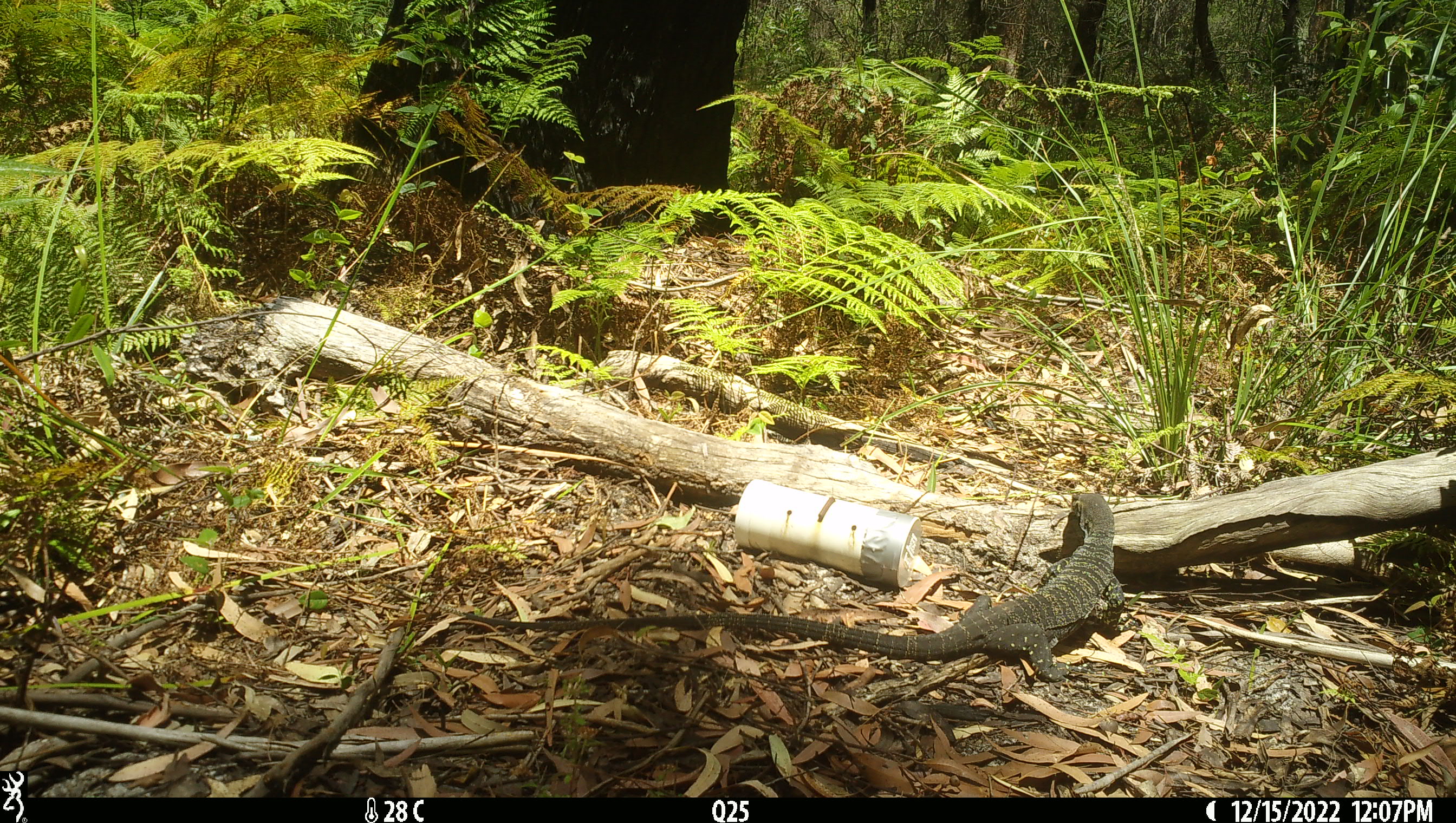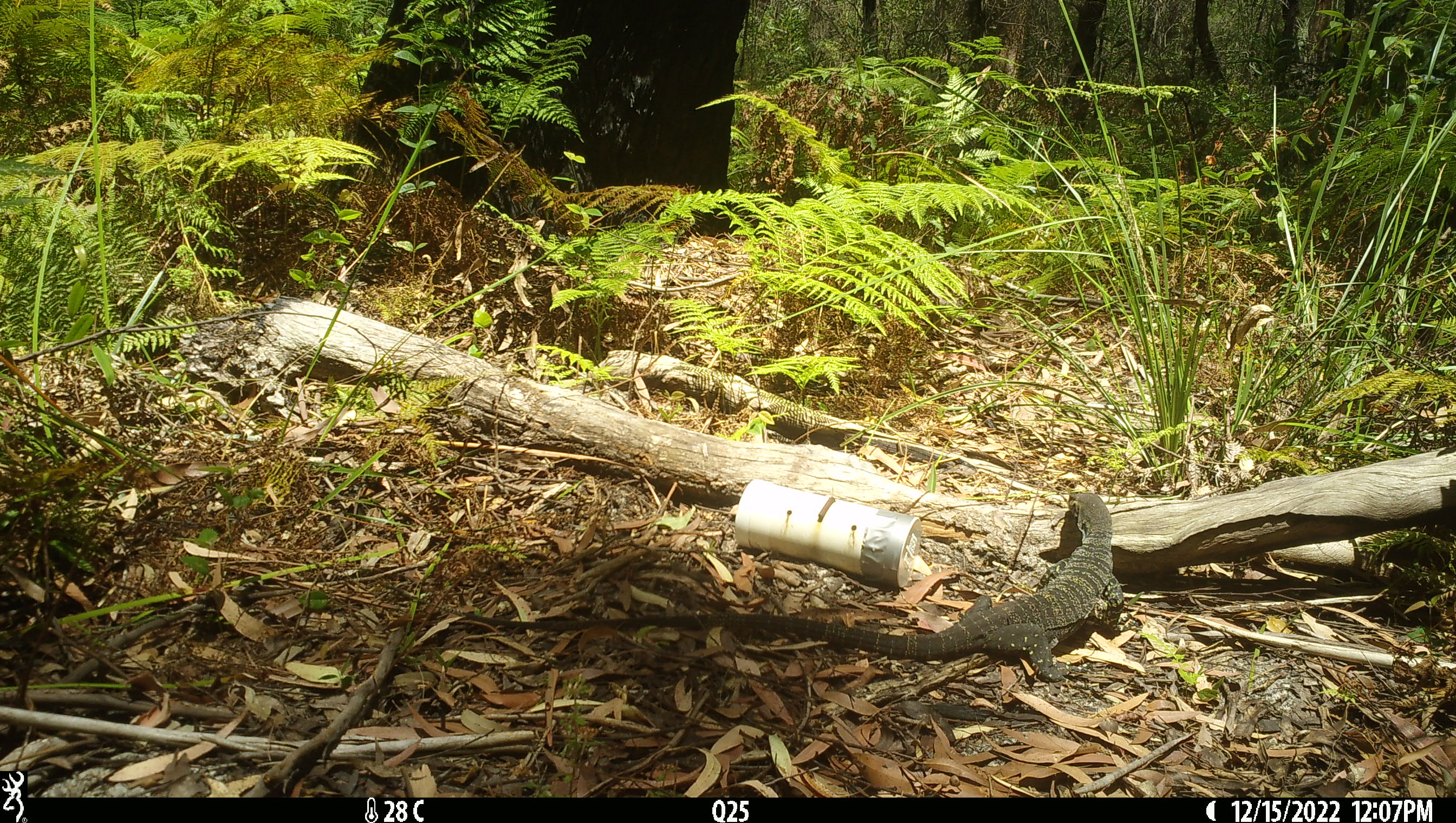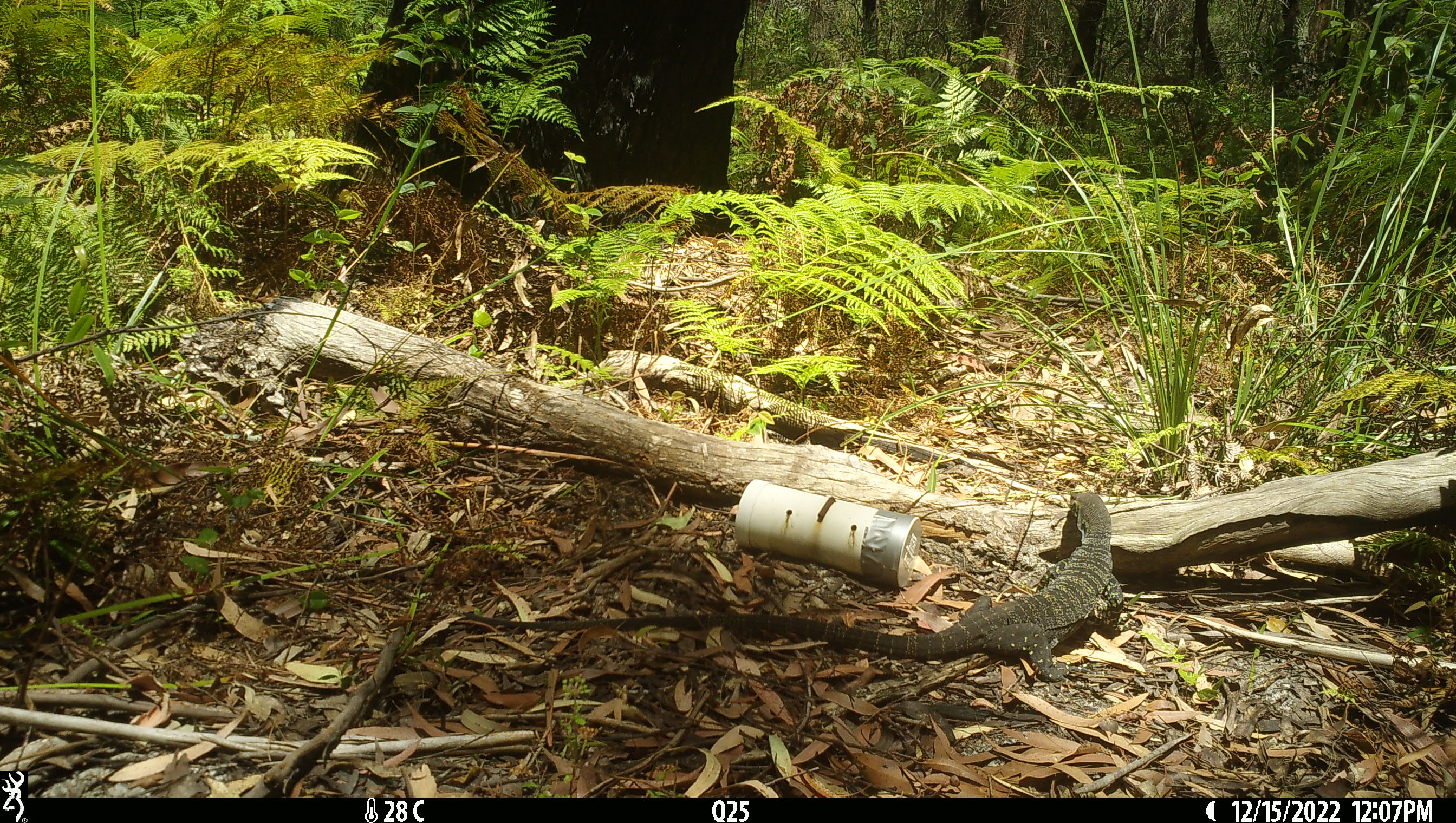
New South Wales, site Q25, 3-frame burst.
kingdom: Animalia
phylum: Chordata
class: Reptilia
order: Squamata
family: Varanidae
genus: Varanus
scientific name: Varanus varius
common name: lace monitor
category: goanna